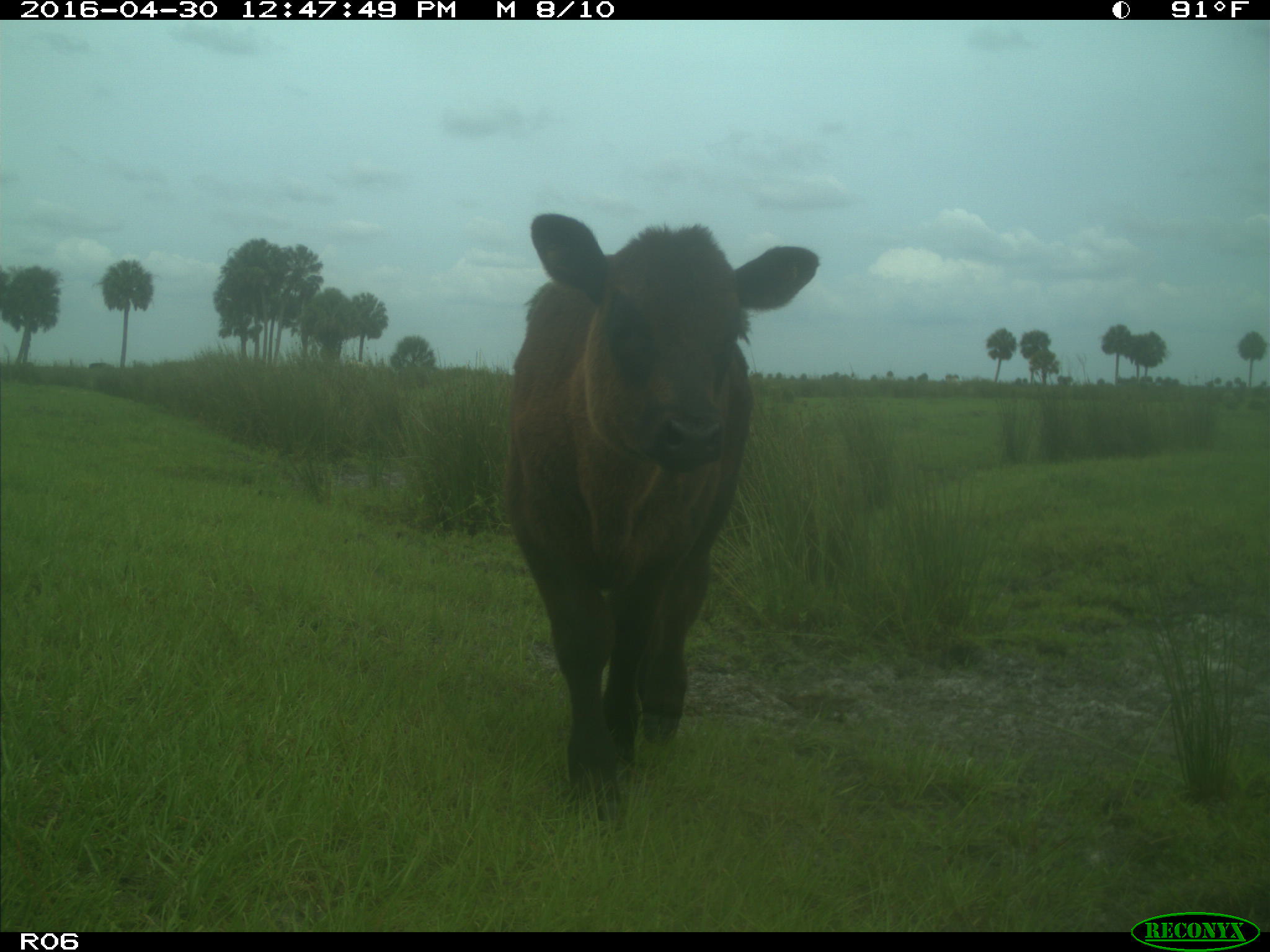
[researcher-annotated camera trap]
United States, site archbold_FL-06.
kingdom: Animalia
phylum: Chordata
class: Mammalia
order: Artiodactyla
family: Bovidae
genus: Bos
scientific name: Bos taurus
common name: domestic cow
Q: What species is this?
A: Bos taurus (domestic cow).